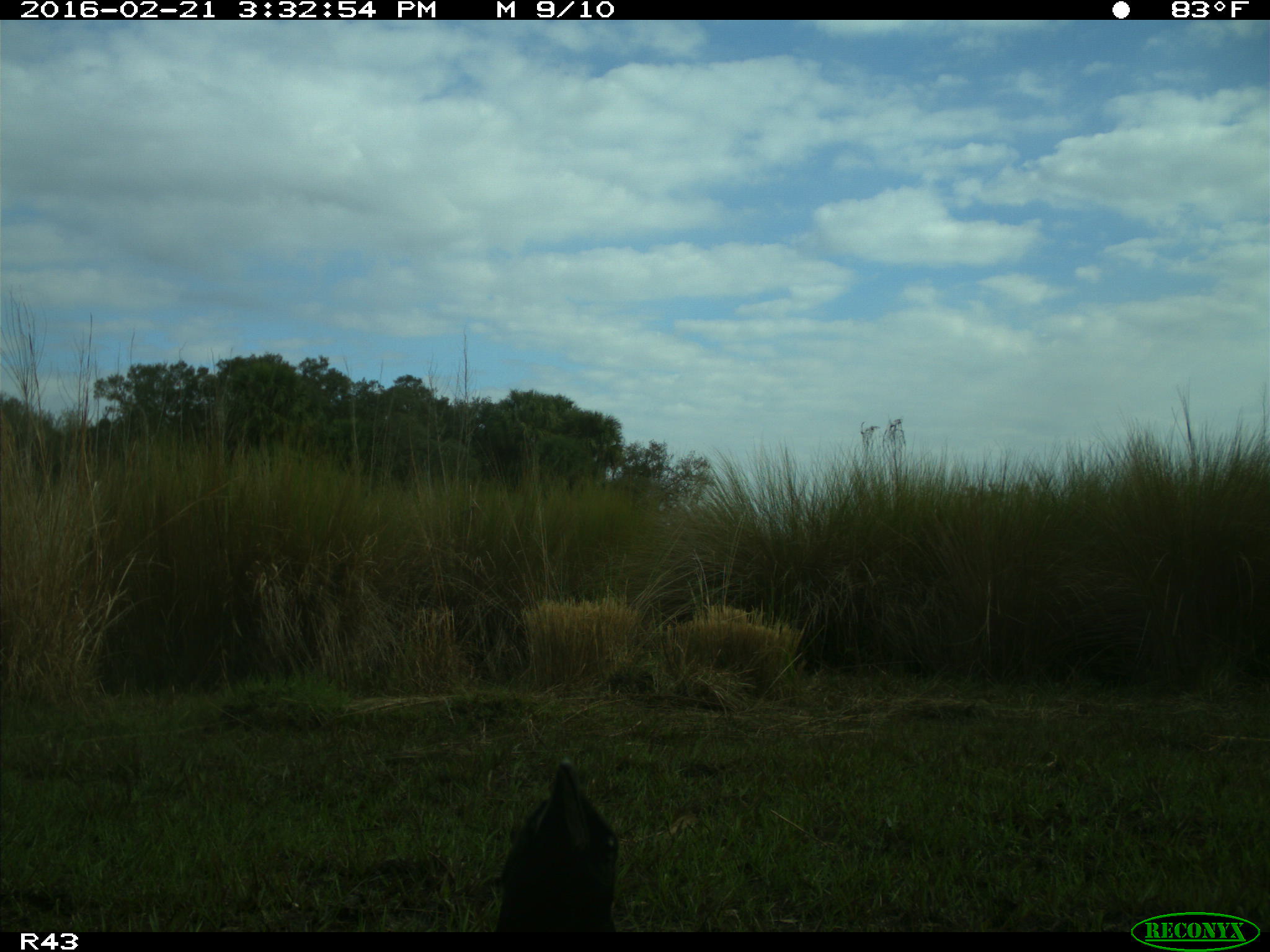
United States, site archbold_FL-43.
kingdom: Animalia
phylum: Chordata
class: Aves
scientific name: Aves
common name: birds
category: unidentified bird